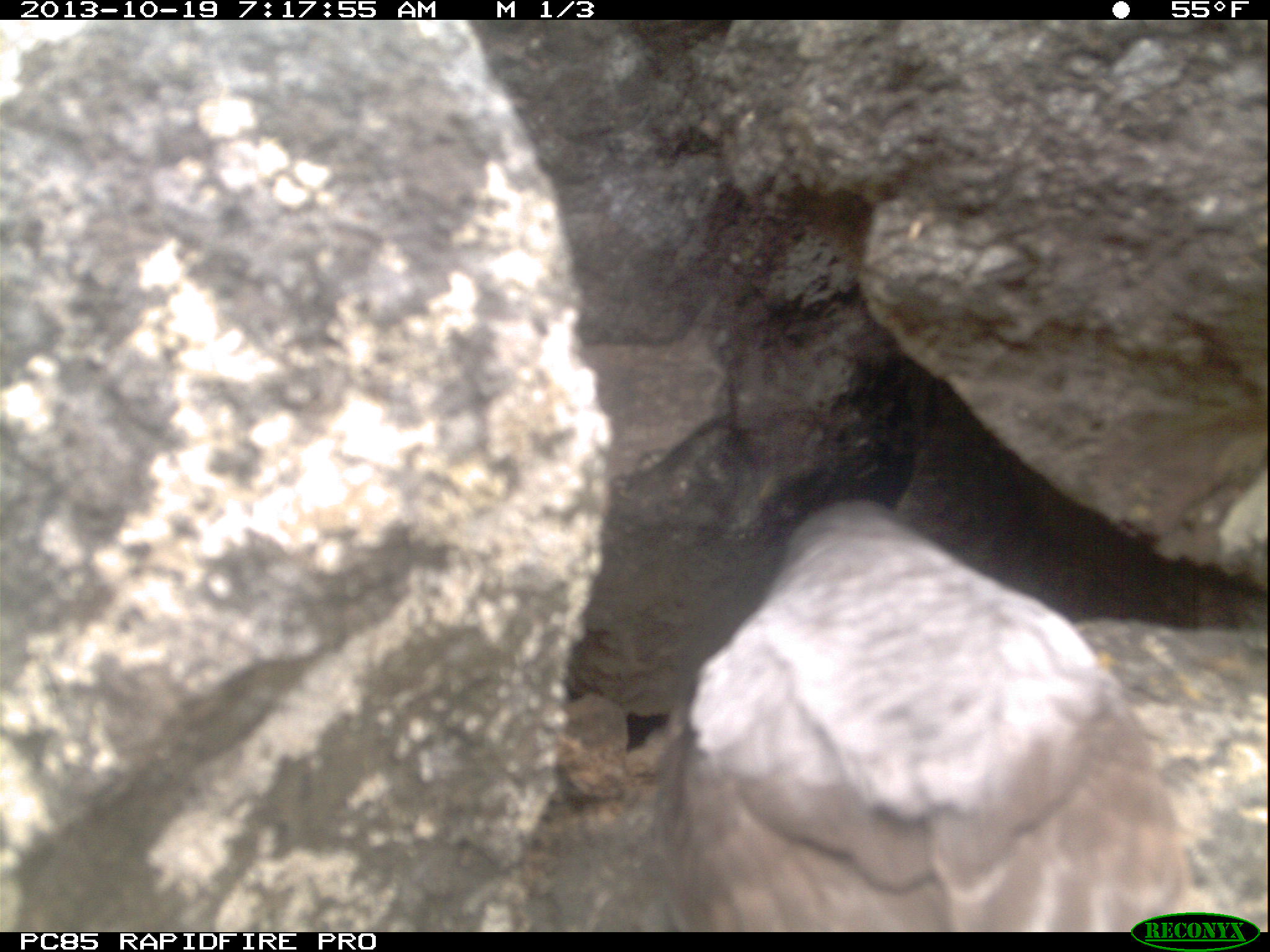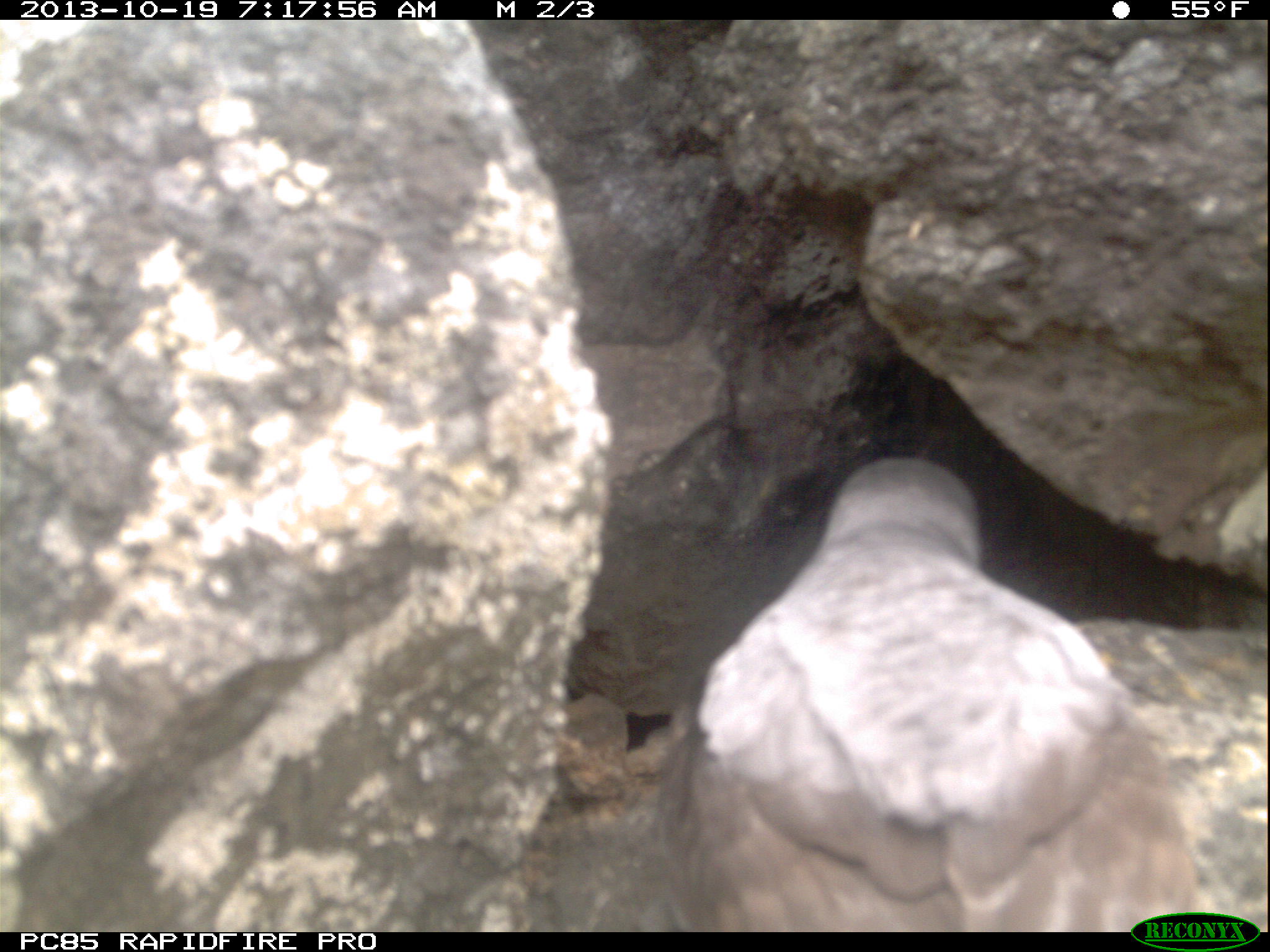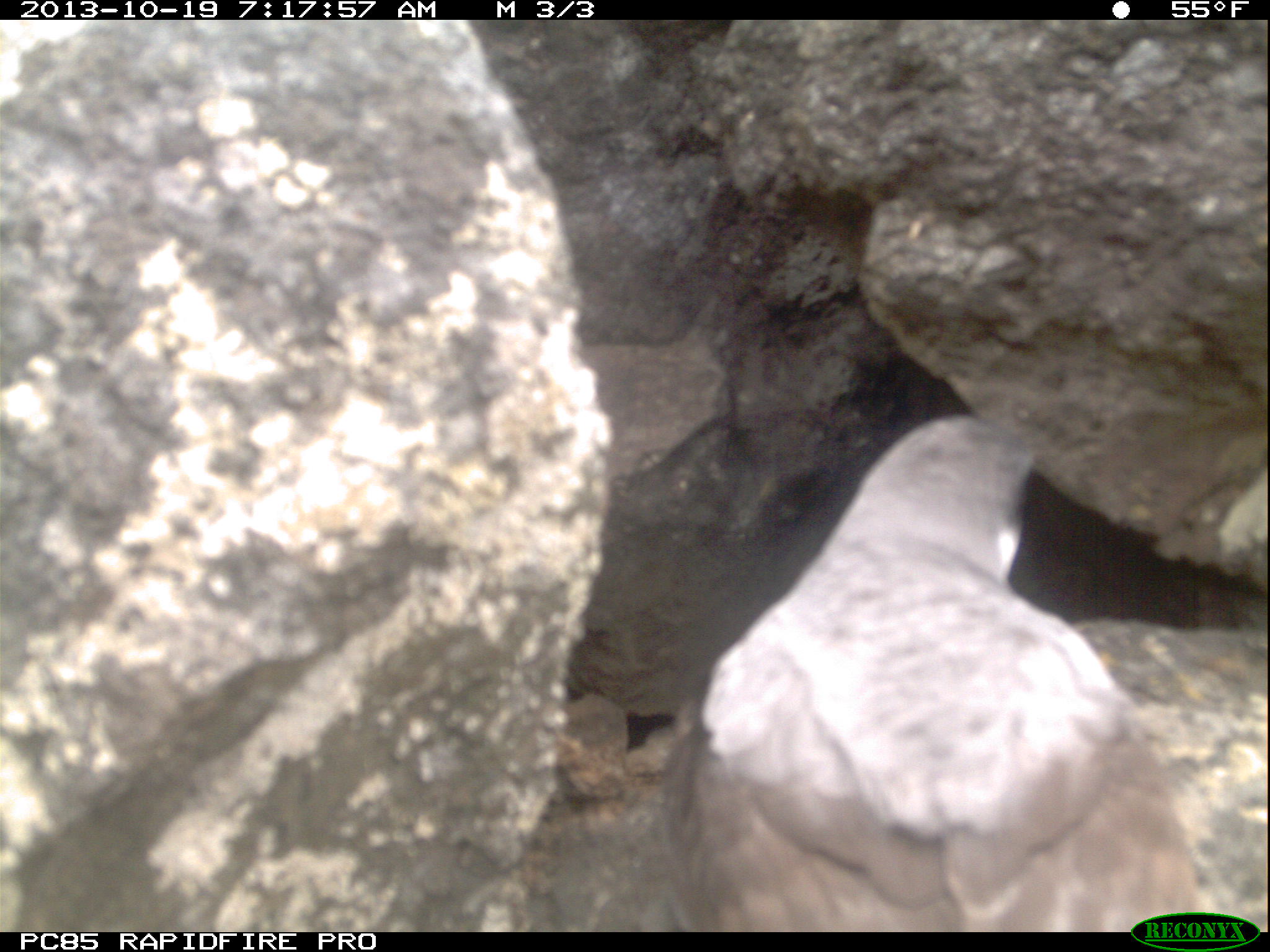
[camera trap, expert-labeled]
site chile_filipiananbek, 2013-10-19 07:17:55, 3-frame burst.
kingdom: Animalia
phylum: Chordata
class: Aves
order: Procellariiformes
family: Procellariidae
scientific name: Procellariidae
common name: petrel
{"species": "petrel (Procellariidae)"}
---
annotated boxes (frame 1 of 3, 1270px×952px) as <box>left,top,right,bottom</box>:
petrel: <box>643,488,1247,928</box>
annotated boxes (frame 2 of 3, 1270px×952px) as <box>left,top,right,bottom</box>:
petrel: <box>638,448,1218,930</box>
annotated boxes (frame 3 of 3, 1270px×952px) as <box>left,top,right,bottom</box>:
petrel: <box>635,405,1248,929</box>